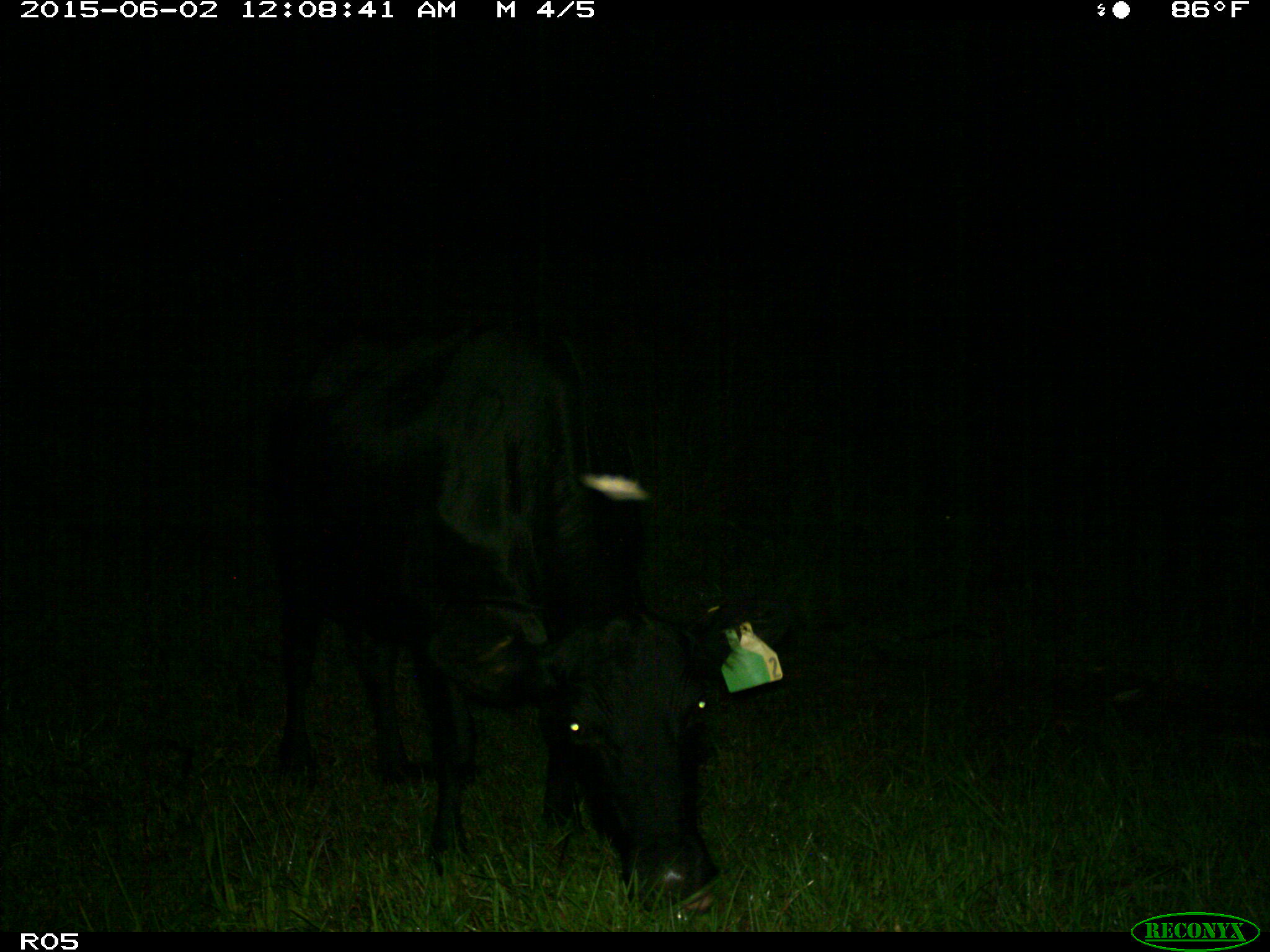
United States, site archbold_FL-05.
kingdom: Animalia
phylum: Chordata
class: Mammalia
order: Artiodactyla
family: Bovidae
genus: Bos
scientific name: Bos taurus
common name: domestic cow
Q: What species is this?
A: Bos taurus (domestic cow).